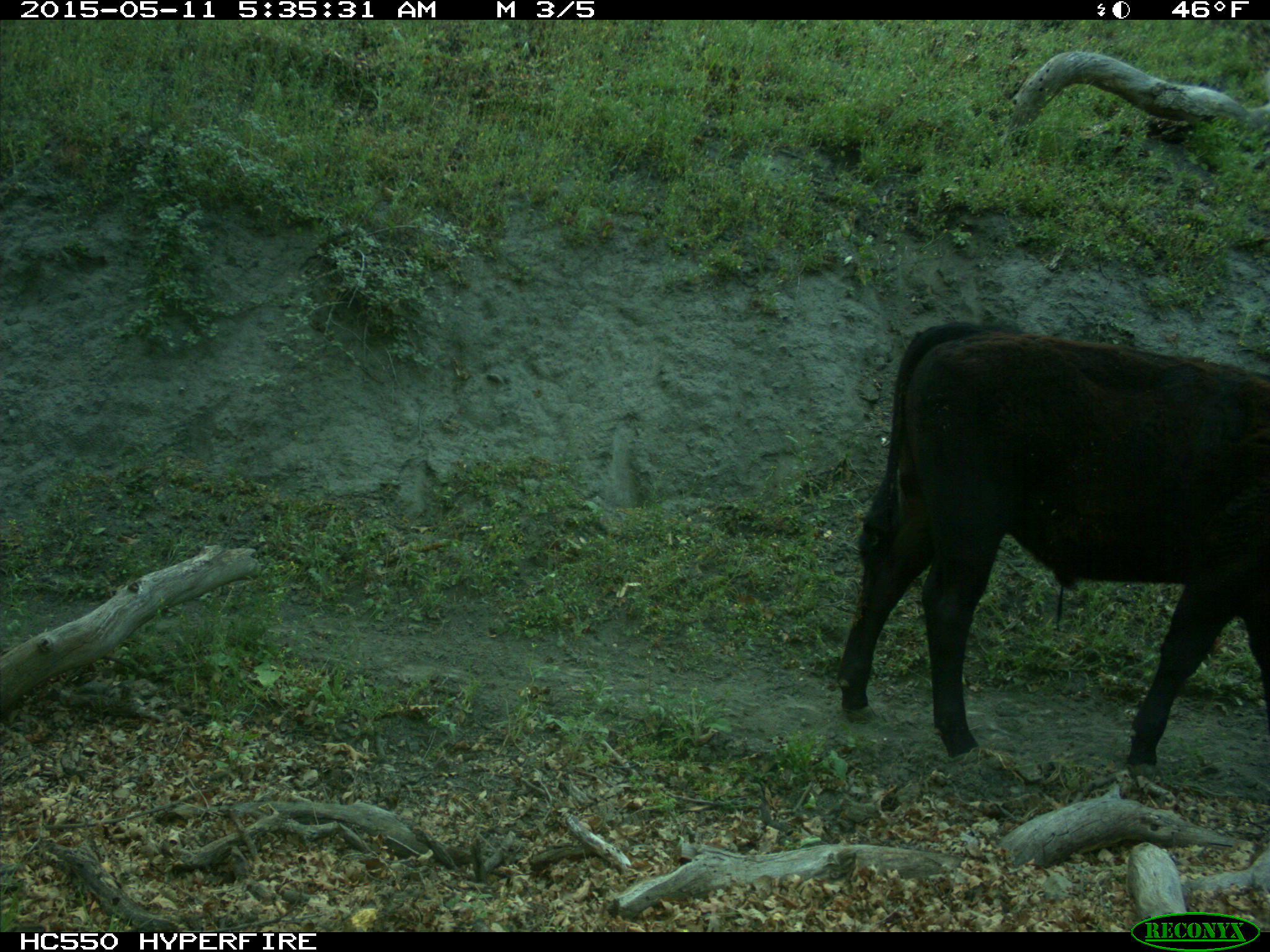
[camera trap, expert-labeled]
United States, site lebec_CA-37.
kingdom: Animalia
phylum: Chordata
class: Mammalia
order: Artiodactyla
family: Bovidae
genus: Bos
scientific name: Bos taurus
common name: domestic cow